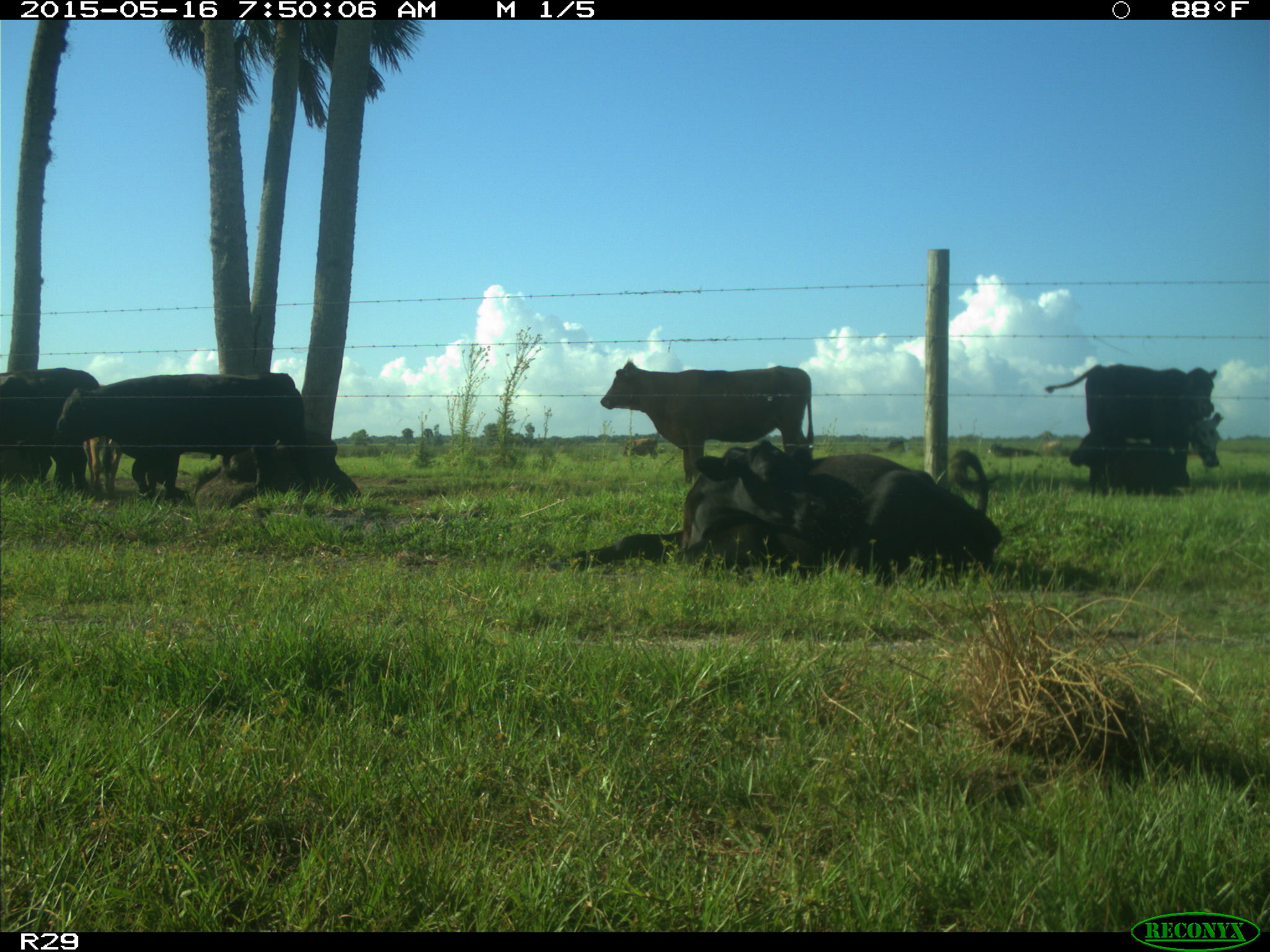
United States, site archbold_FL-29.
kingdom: Animalia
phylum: Chordata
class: Mammalia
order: Artiodactyla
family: Bovidae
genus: Bos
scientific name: Bos taurus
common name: domestic cow